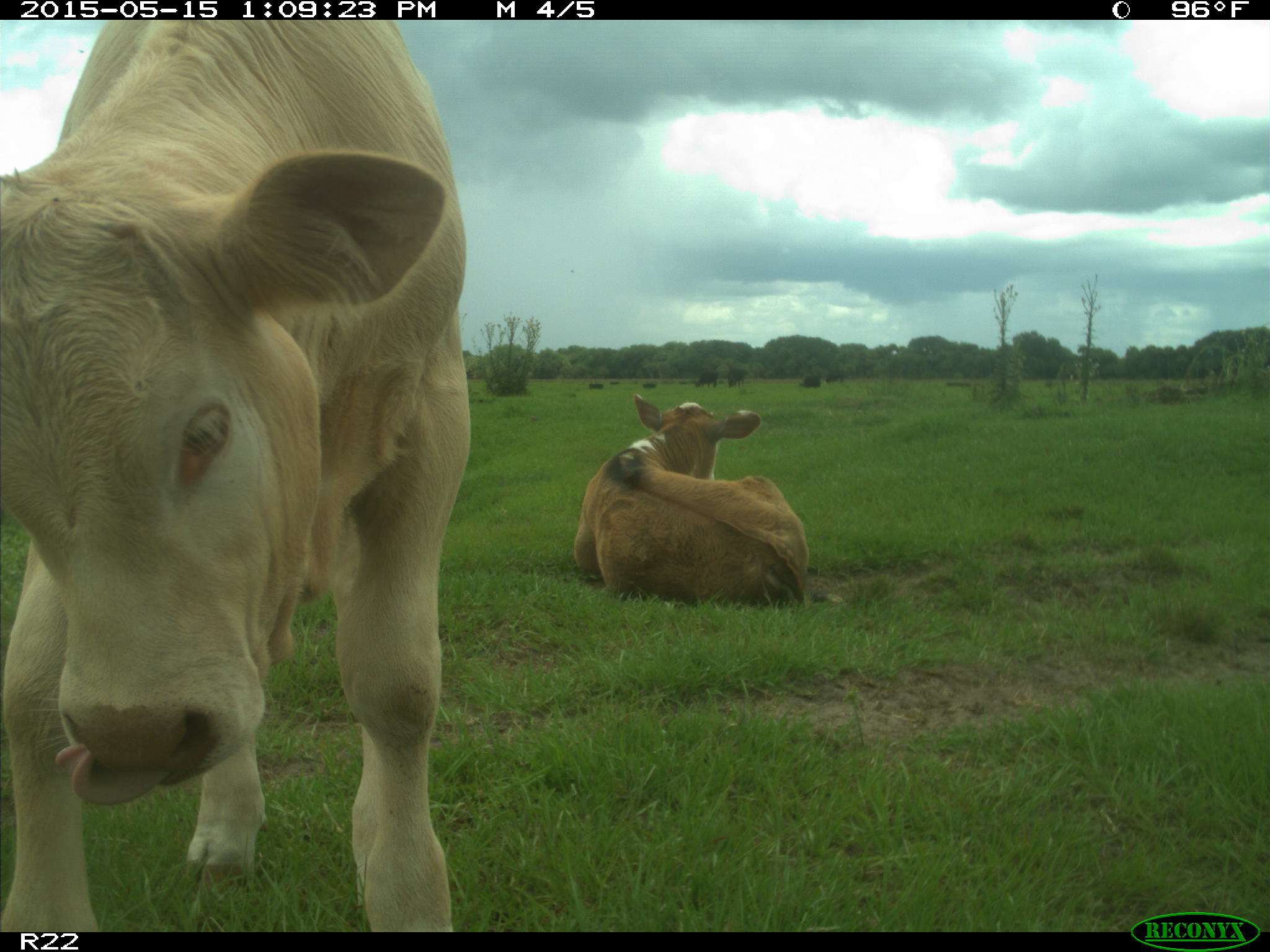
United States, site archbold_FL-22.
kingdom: Animalia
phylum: Chordata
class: Mammalia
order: Artiodactyla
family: Bovidae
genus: Bos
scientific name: Bos taurus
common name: domestic cow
Bos taurus (domestic cow).